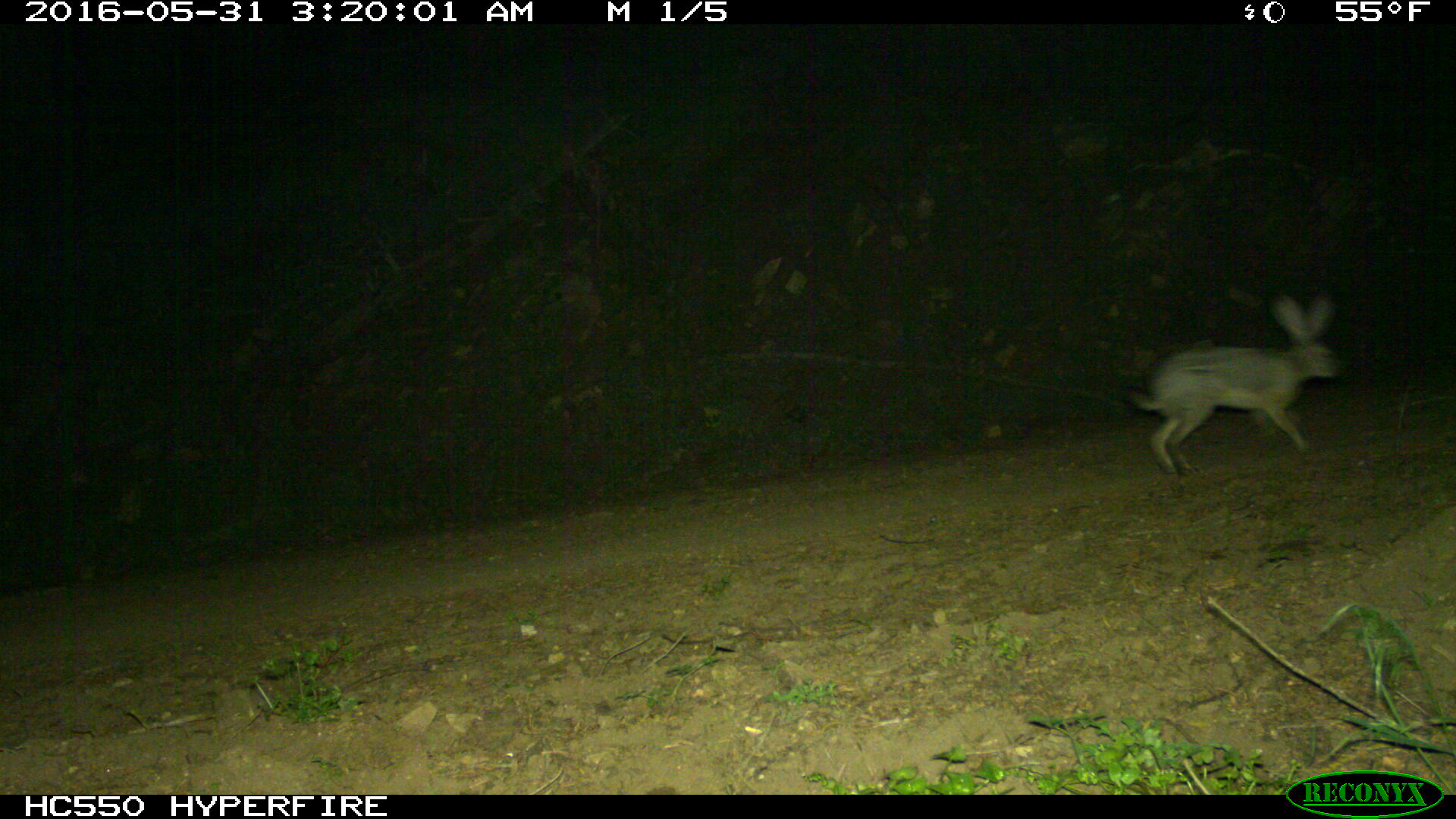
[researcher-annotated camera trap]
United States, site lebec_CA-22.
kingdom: Animalia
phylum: Chordata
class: Mammalia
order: Lagomorpha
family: Leporidae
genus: Lepus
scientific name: Lepus californicus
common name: black-tailed jackrabbit